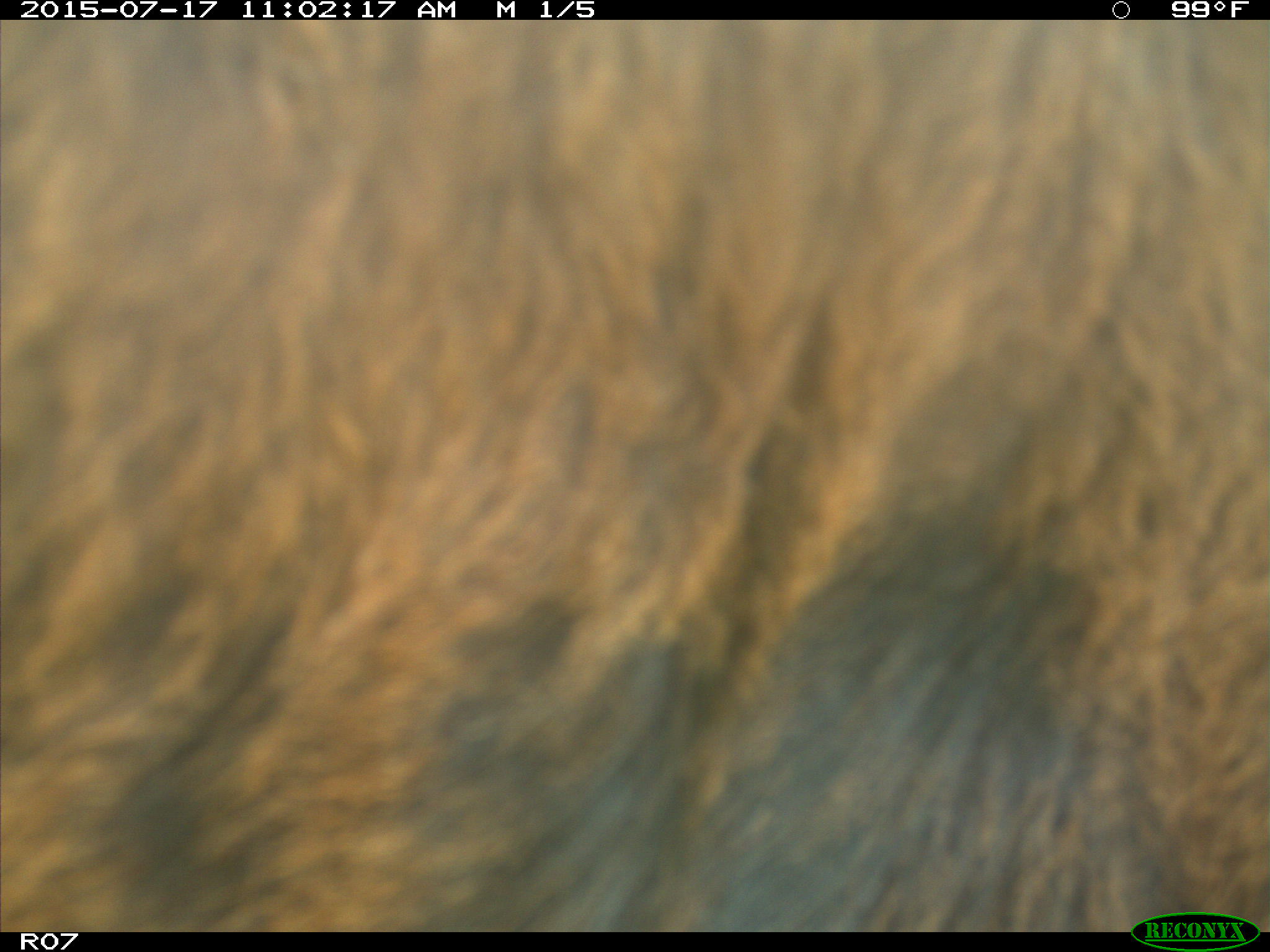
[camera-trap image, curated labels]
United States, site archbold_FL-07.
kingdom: Animalia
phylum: Chordata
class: Mammalia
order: Artiodactyla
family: Bovidae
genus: Bos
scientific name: Bos taurus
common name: domestic cow